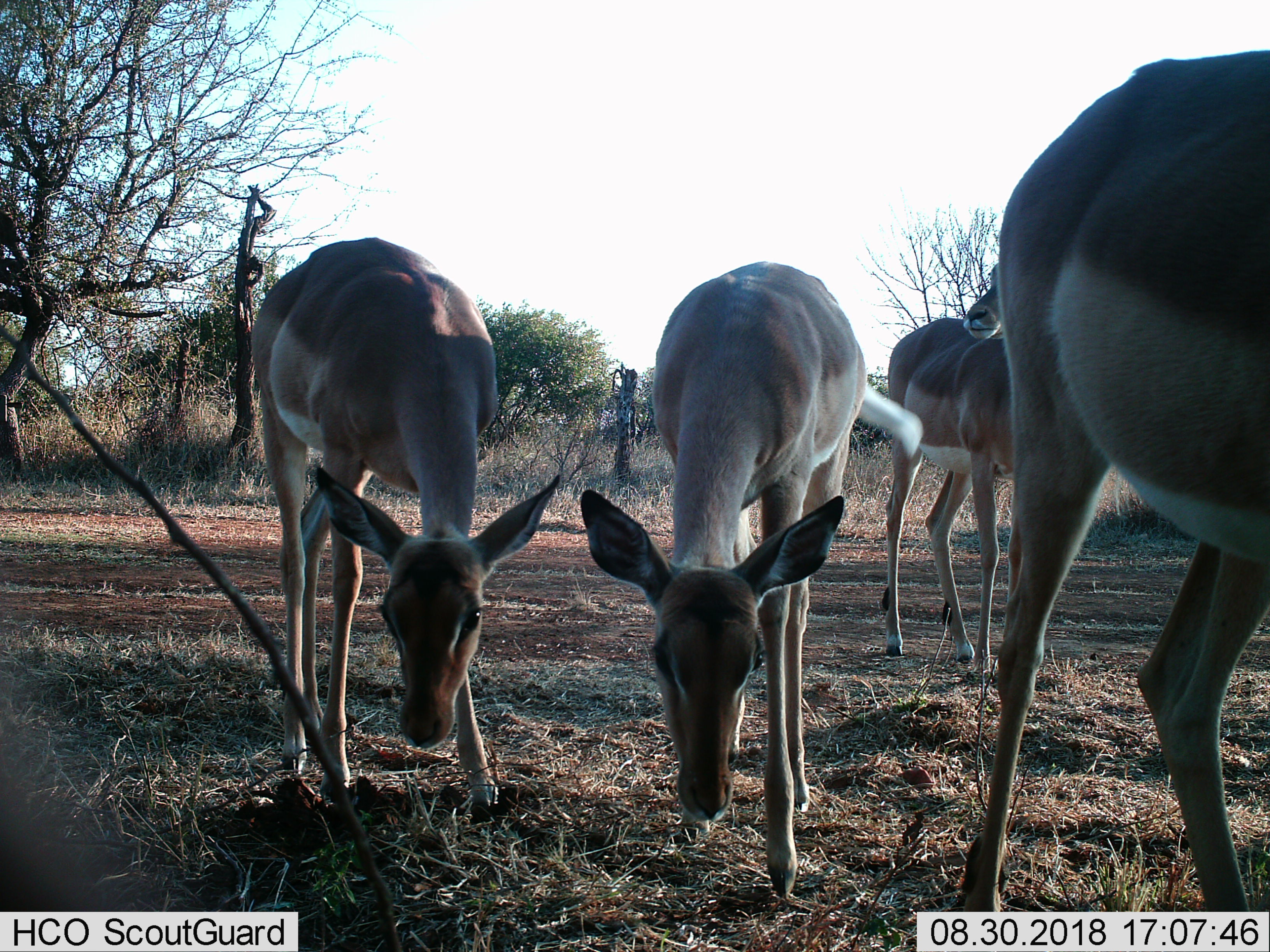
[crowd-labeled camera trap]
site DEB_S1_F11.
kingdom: Animalia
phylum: Chordata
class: Mammalia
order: Artiodactyla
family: Bovidae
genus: Aepyceros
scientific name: Aepyceros melampus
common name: impala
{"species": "impala (Aepyceros melampus)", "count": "4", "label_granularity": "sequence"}